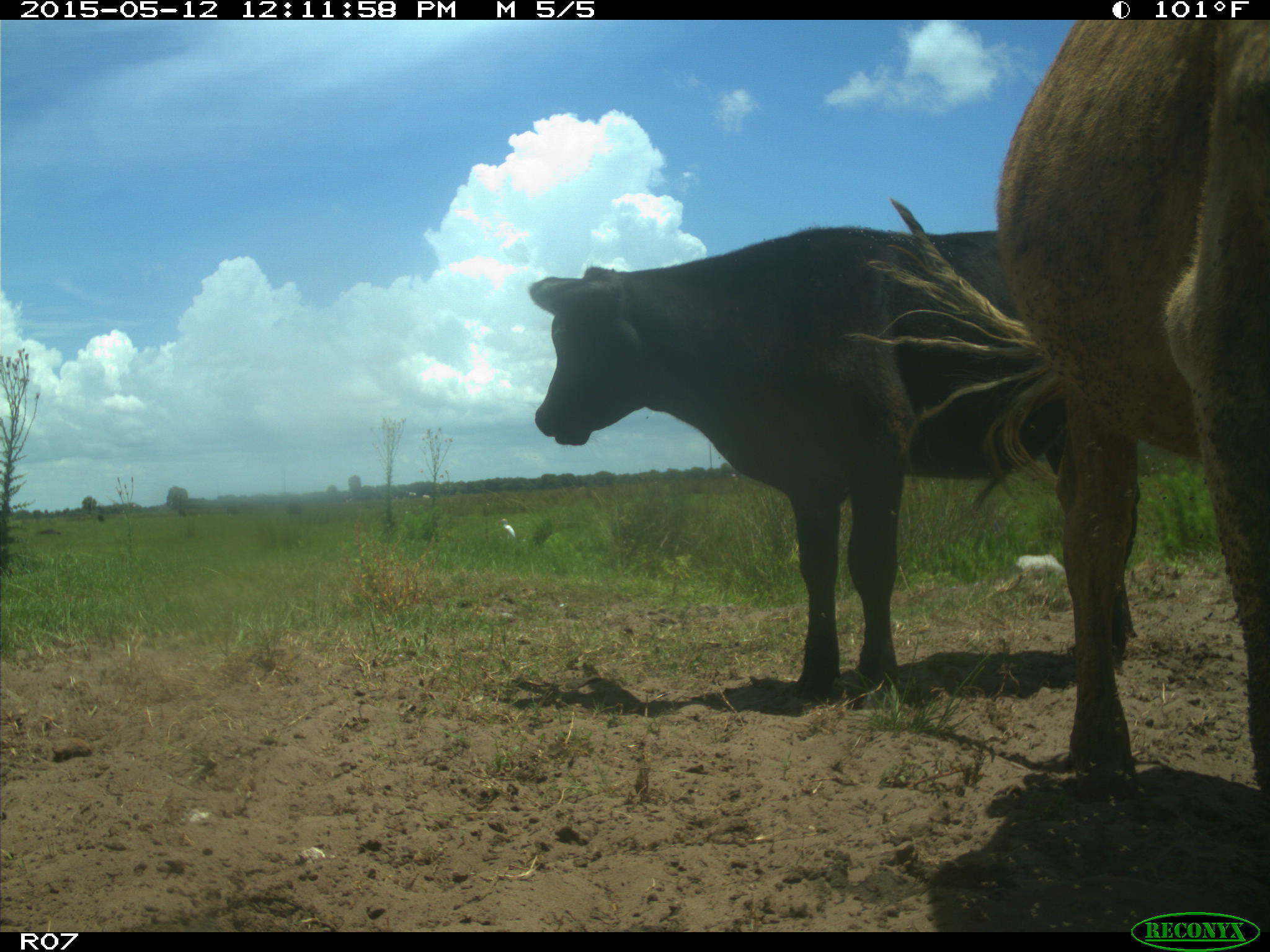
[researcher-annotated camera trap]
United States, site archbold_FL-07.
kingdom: Animalia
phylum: Chordata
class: Mammalia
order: Artiodactyla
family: Bovidae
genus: Bos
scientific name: Bos taurus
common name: domestic cow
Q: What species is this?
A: Bos taurus (domestic cow).